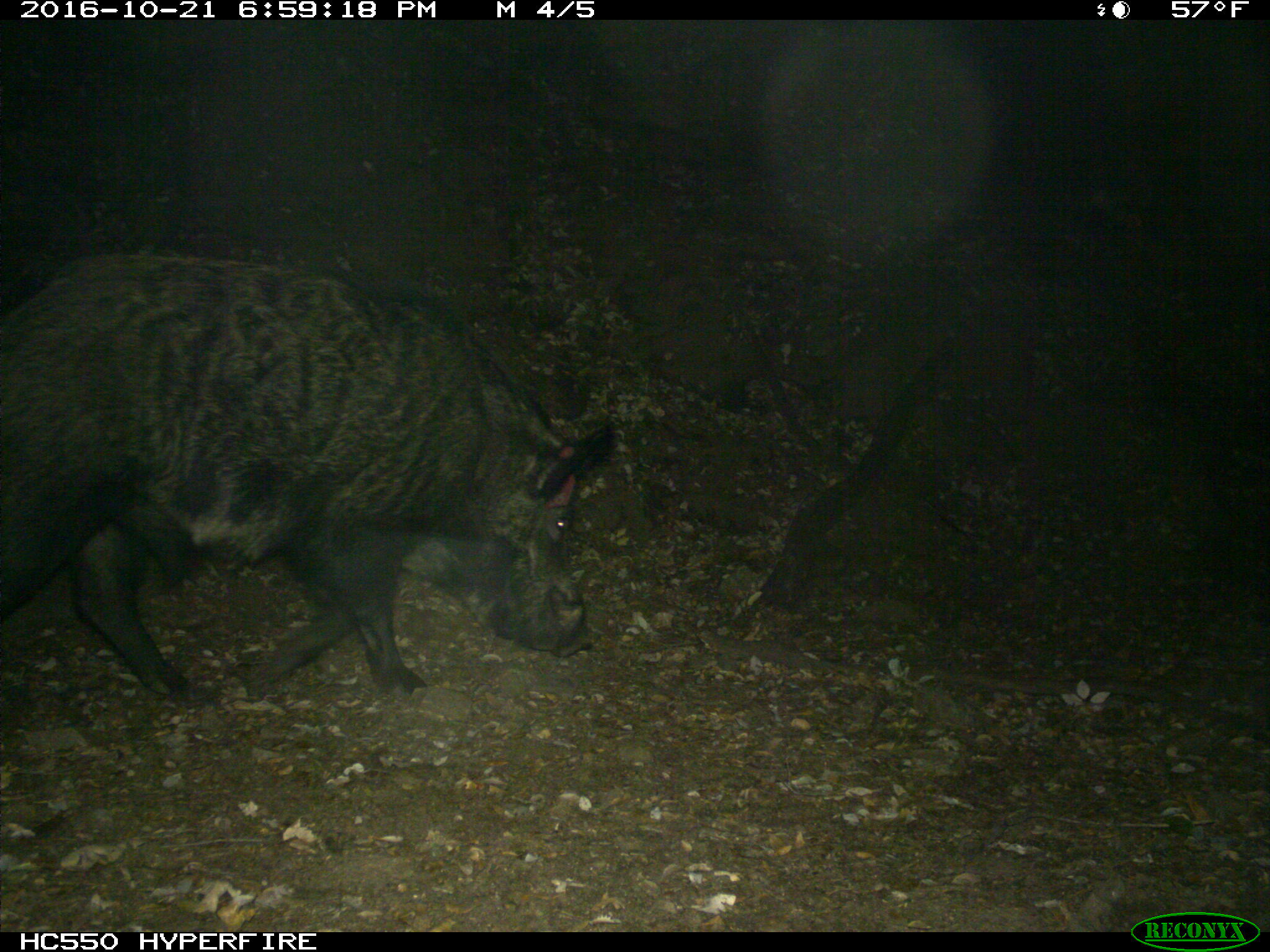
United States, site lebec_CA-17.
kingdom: Animalia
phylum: Chordata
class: Mammalia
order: Artiodactyla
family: Suidae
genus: Sus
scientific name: Sus scrofa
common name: wild boar